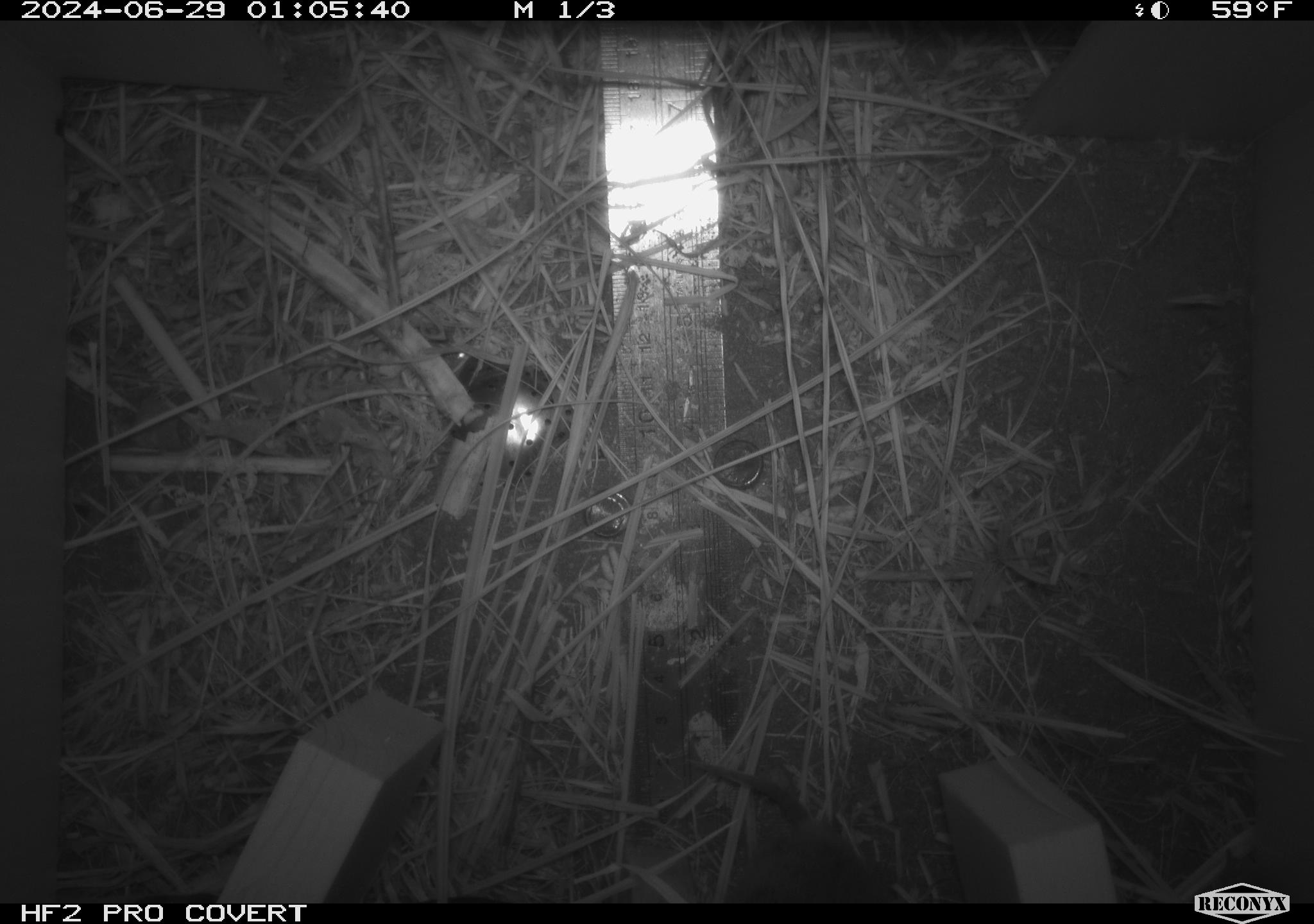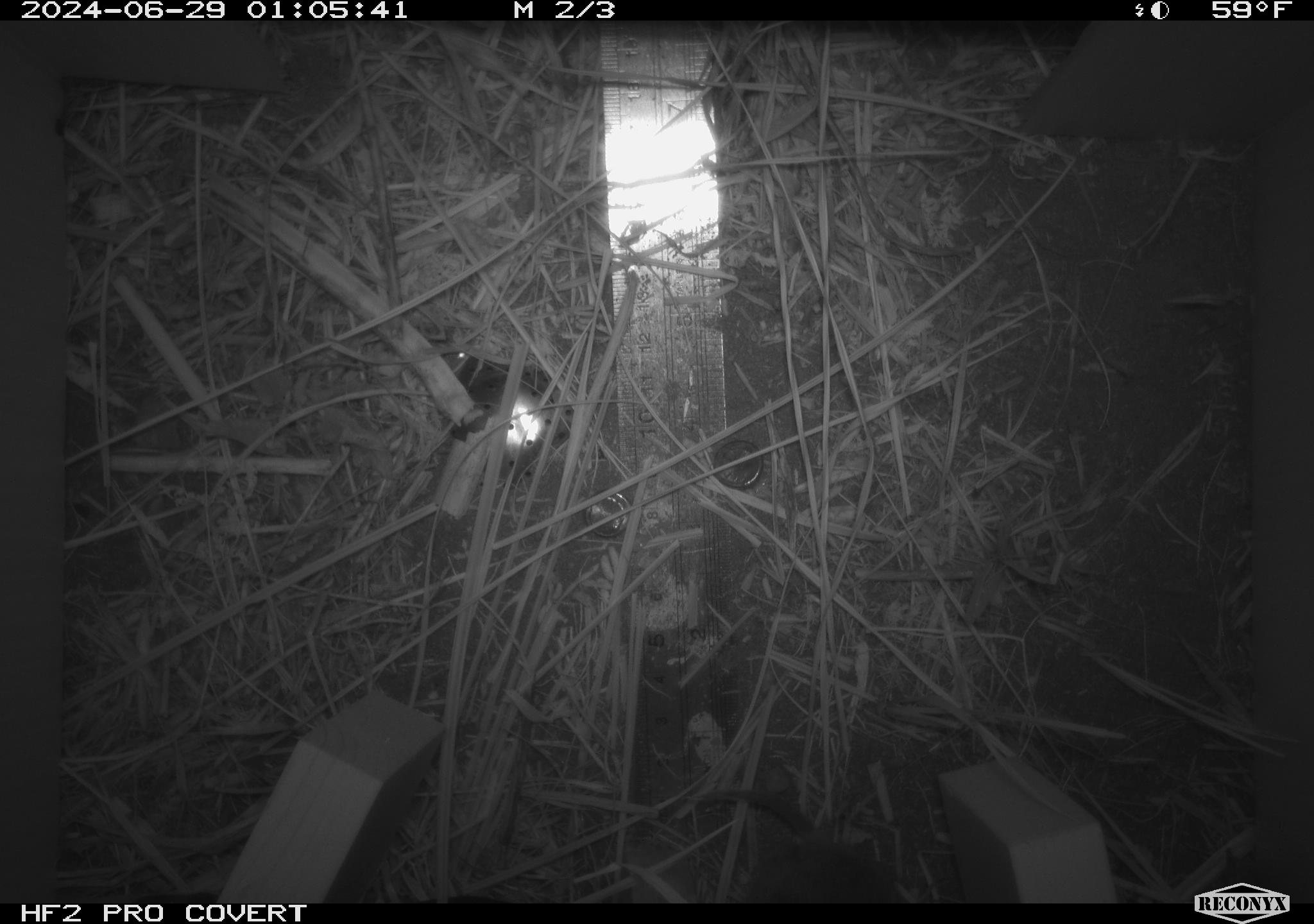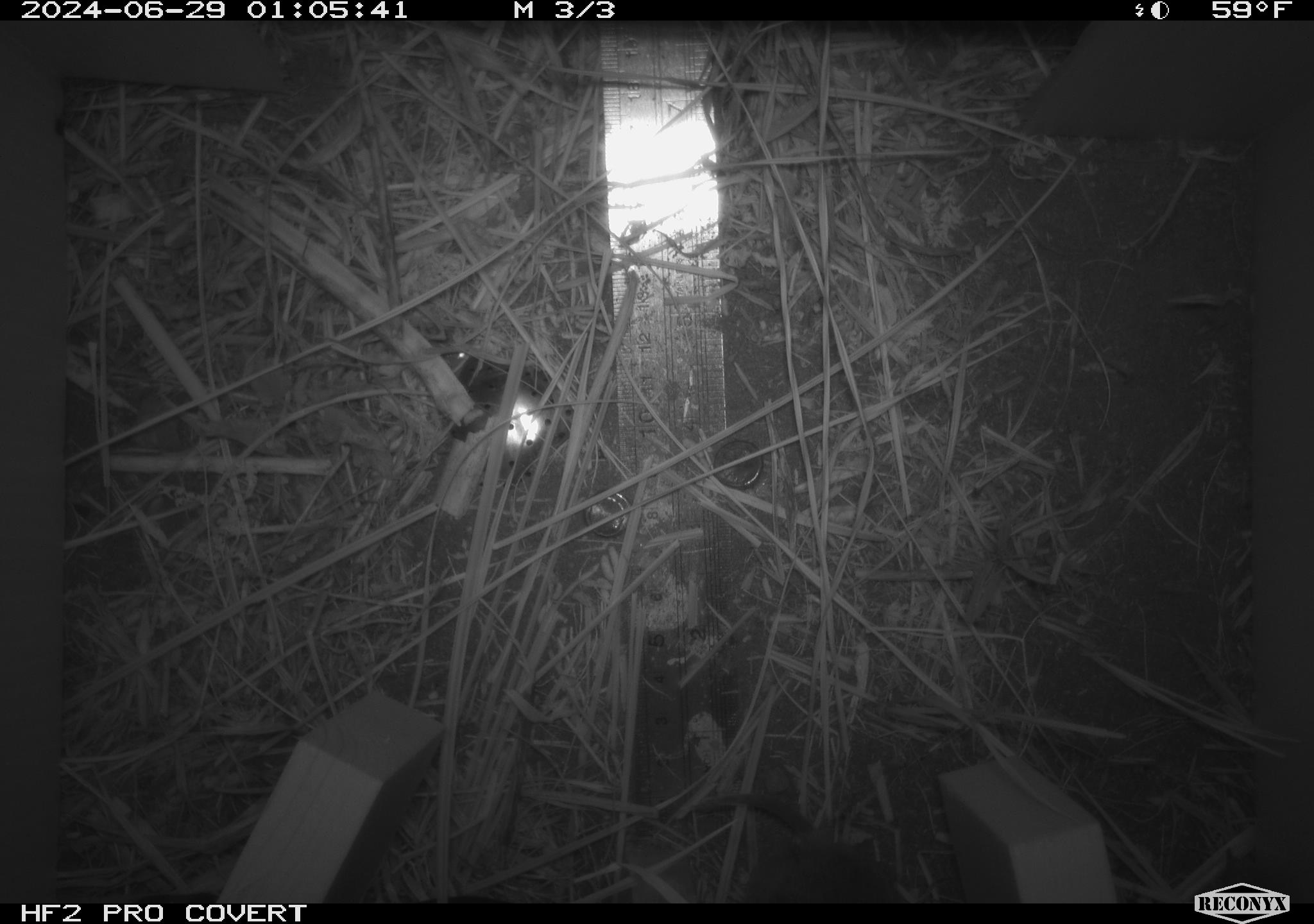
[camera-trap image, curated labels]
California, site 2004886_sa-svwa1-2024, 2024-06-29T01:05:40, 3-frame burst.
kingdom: Animalia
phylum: Chordata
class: Mammalia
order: Rodentia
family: Cricetidae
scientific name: Arvicolinae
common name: voles, lemmings, and muskrats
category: arvicolinae subfamily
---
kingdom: Animalia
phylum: Arthropoda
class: Malacostraca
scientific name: Malacostraca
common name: amphipods, crabs, isopods, krill, lobsters and shrimps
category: malacostracan